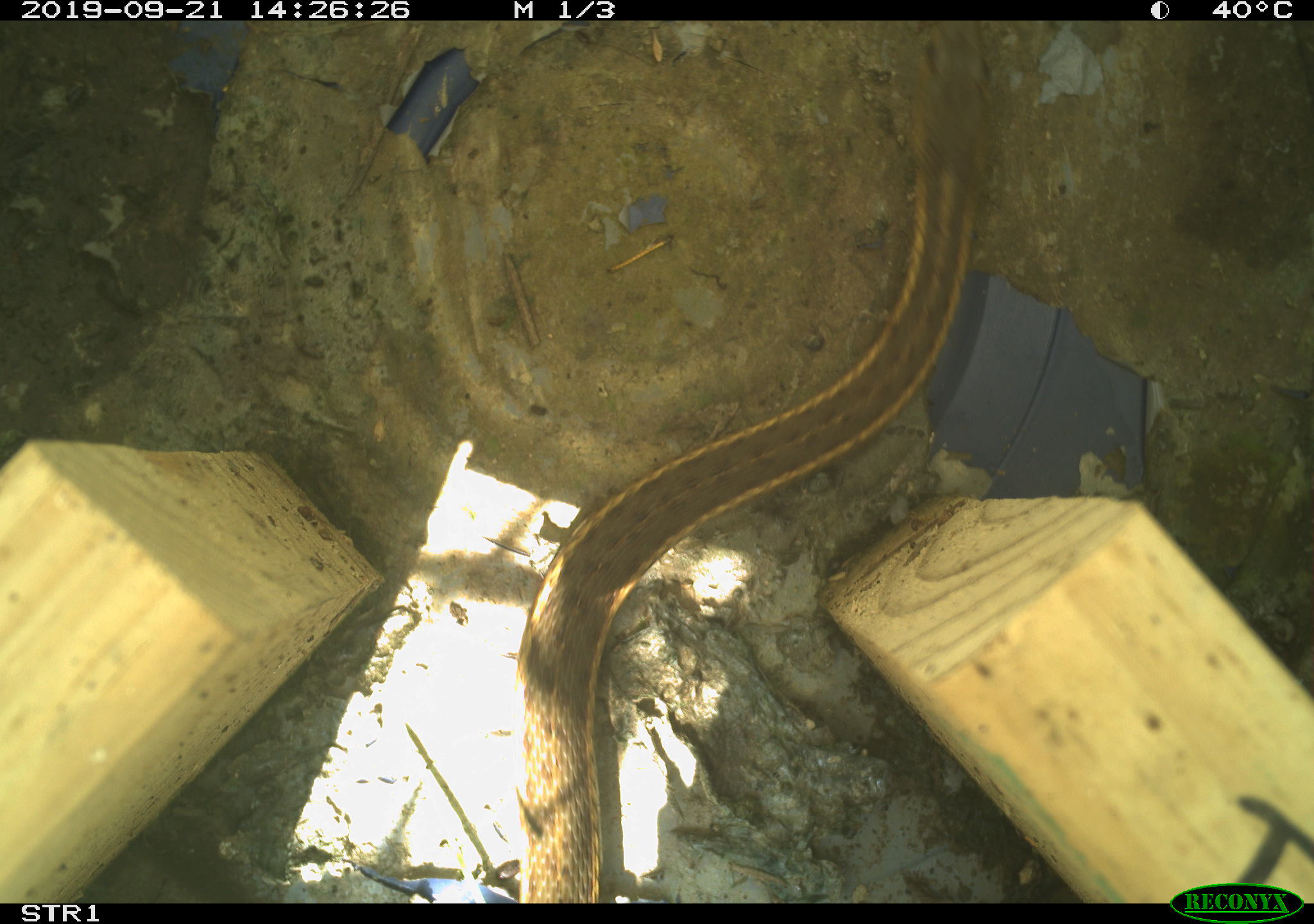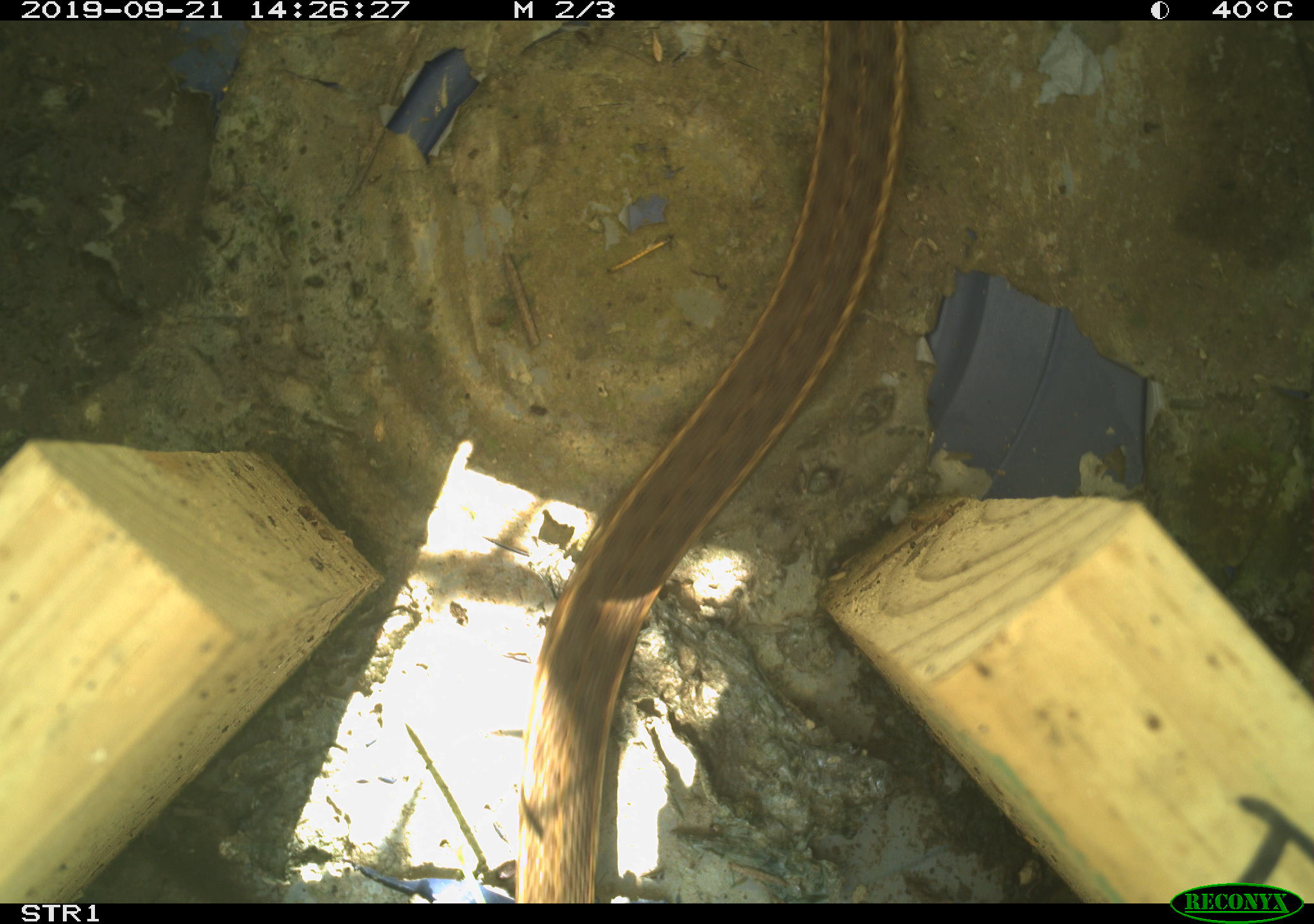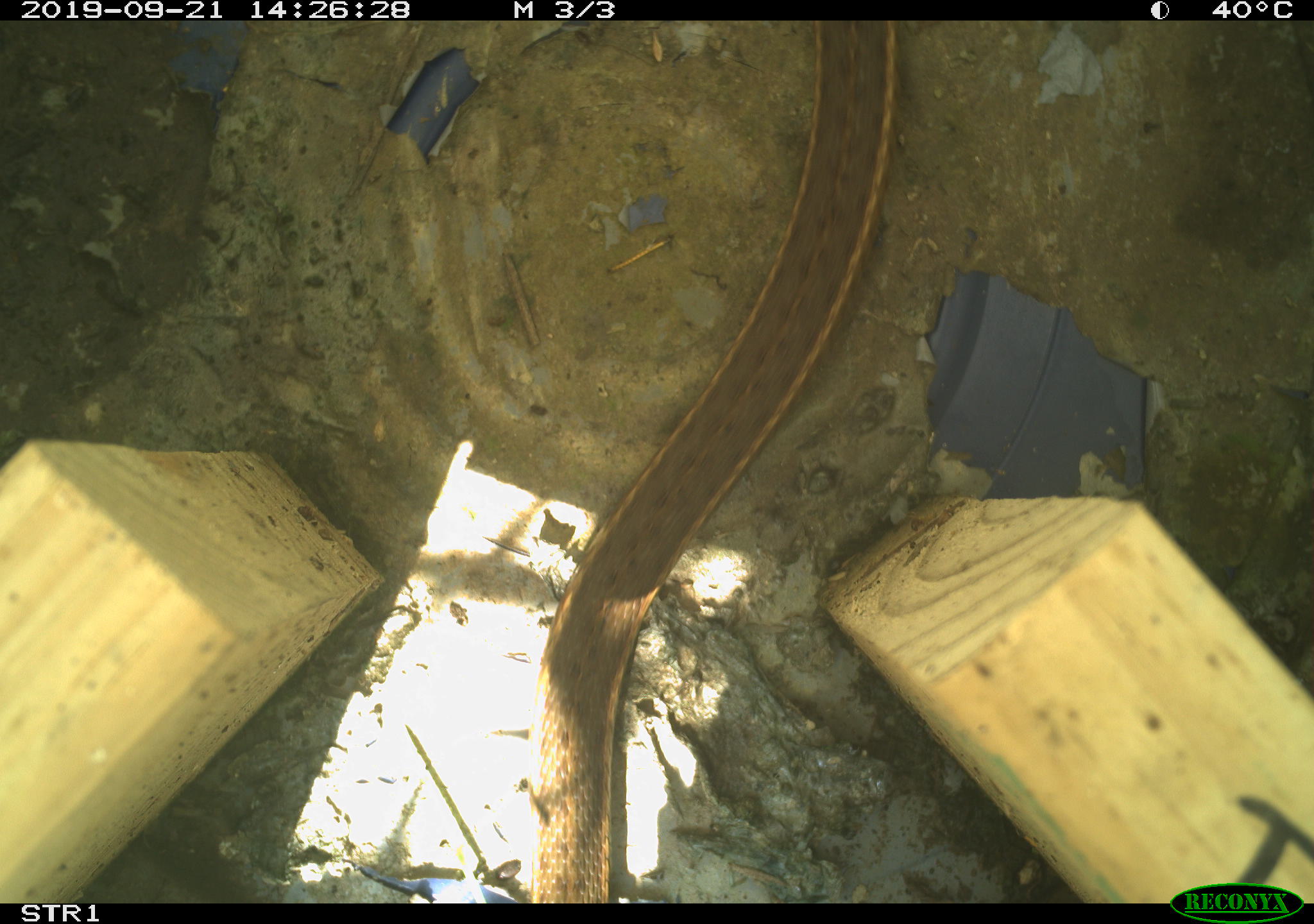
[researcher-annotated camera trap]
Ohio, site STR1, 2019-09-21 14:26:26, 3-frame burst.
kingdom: Animalia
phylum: Chordata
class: Reptilia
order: Squamata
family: Colubridae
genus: Thamnophis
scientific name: Thamnophis sirtalis sirtalis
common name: eastern gartersnake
Eastern gartersnake (Thamnophis sirtalis sirtalis).